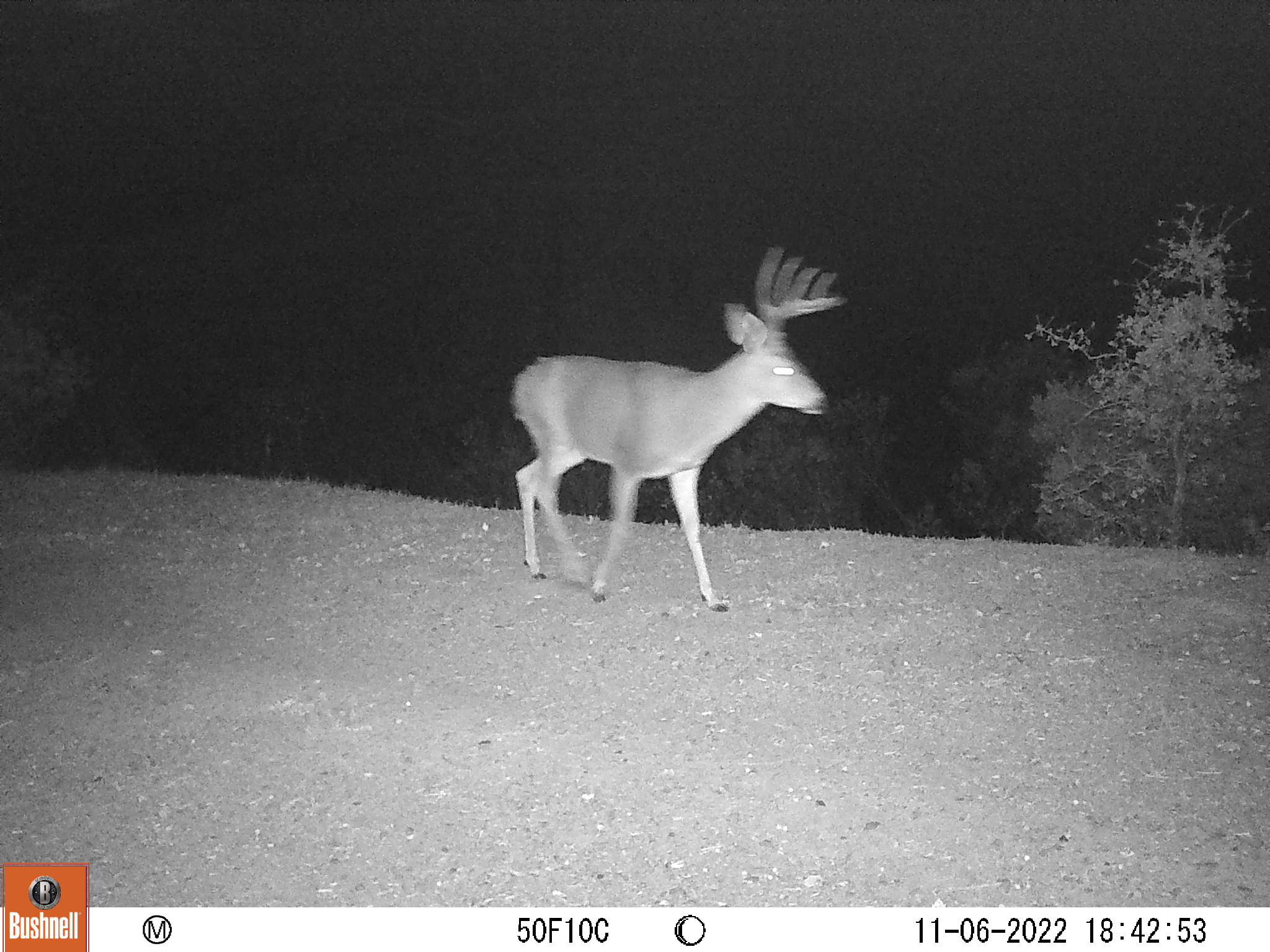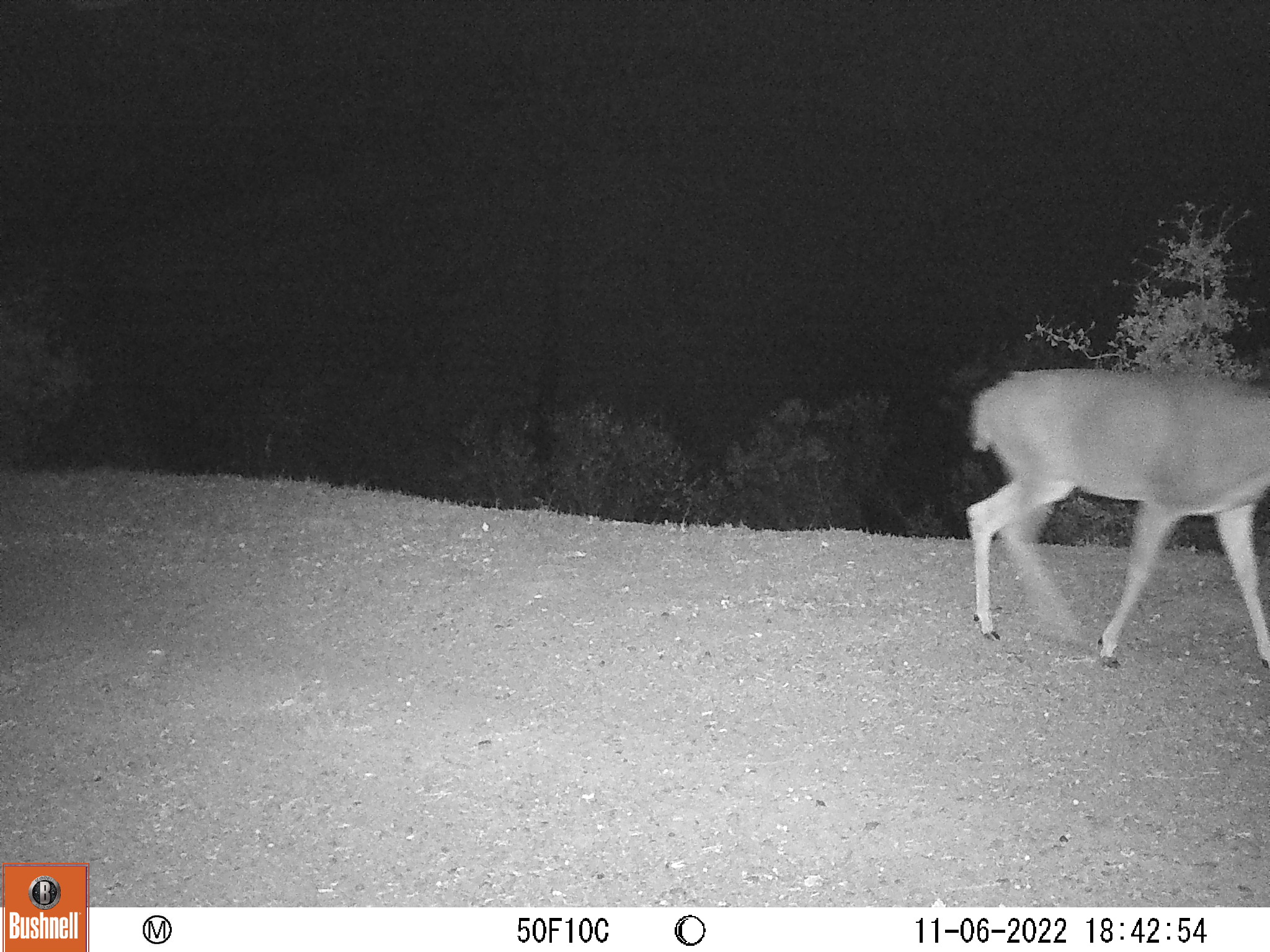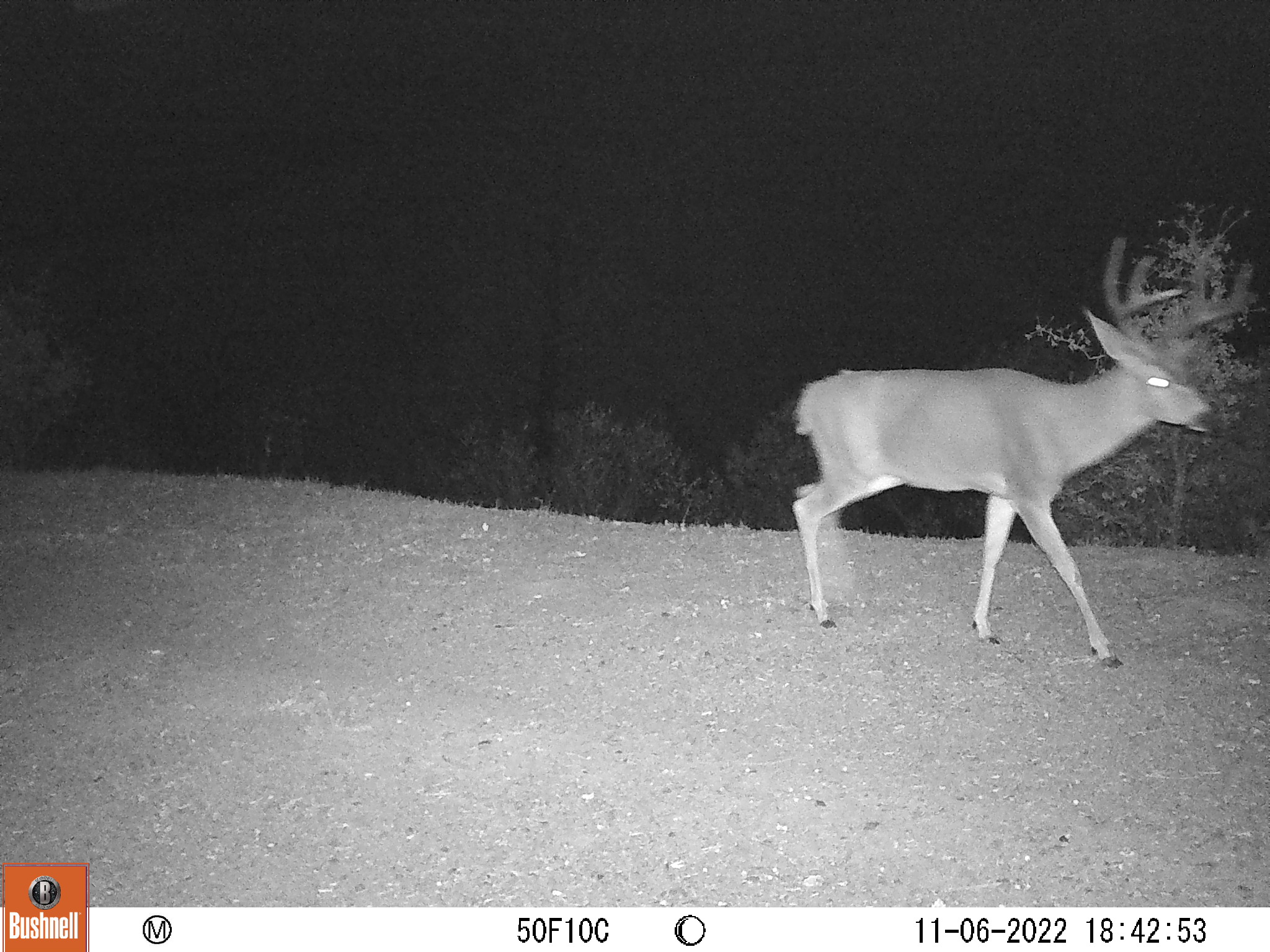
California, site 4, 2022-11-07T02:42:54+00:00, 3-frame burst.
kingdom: Animalia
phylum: Chordata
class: Mammalia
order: Artiodactyla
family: Cervidae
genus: Odocoileus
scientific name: Odocoileus hemionus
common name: mule deer